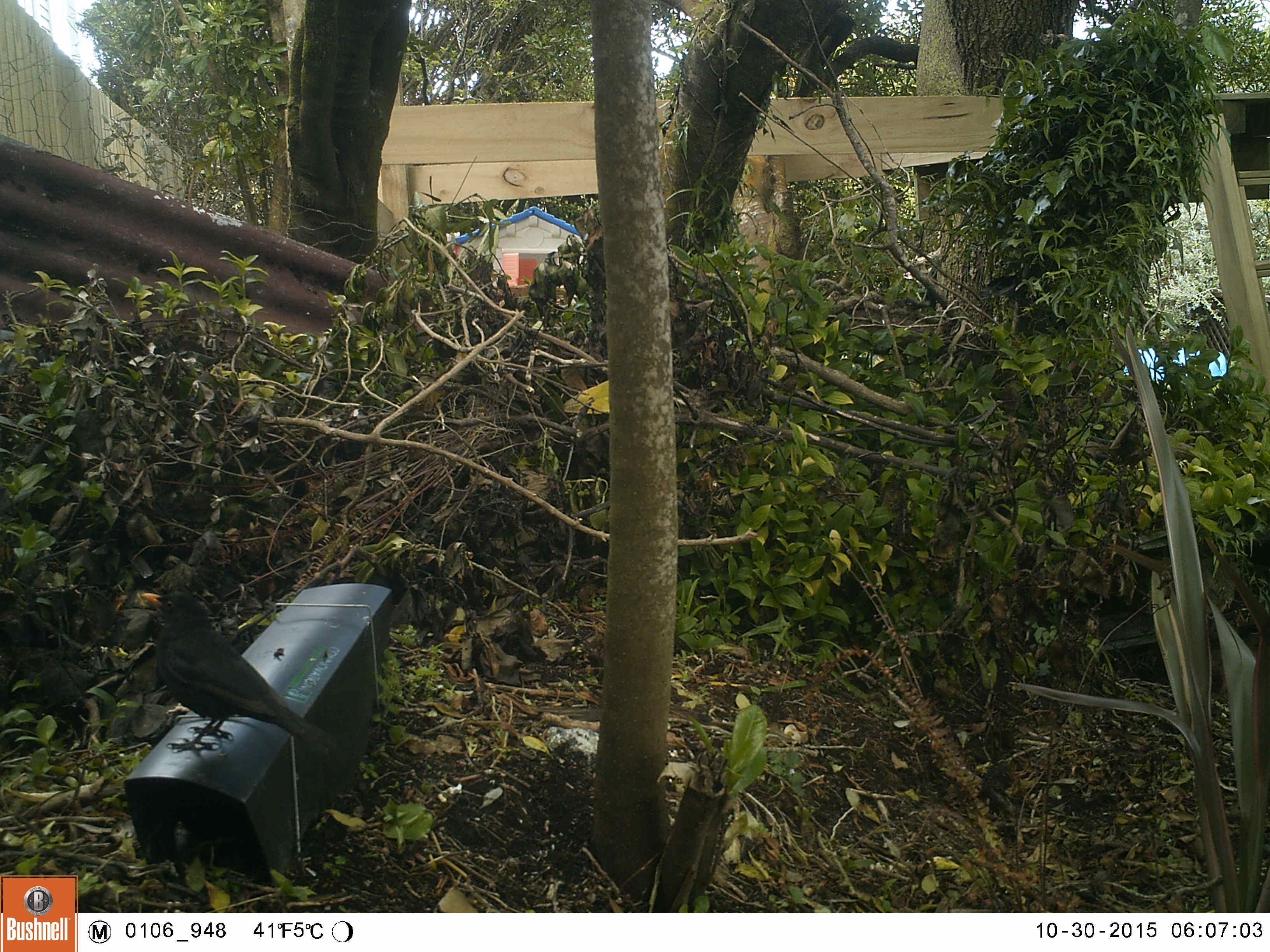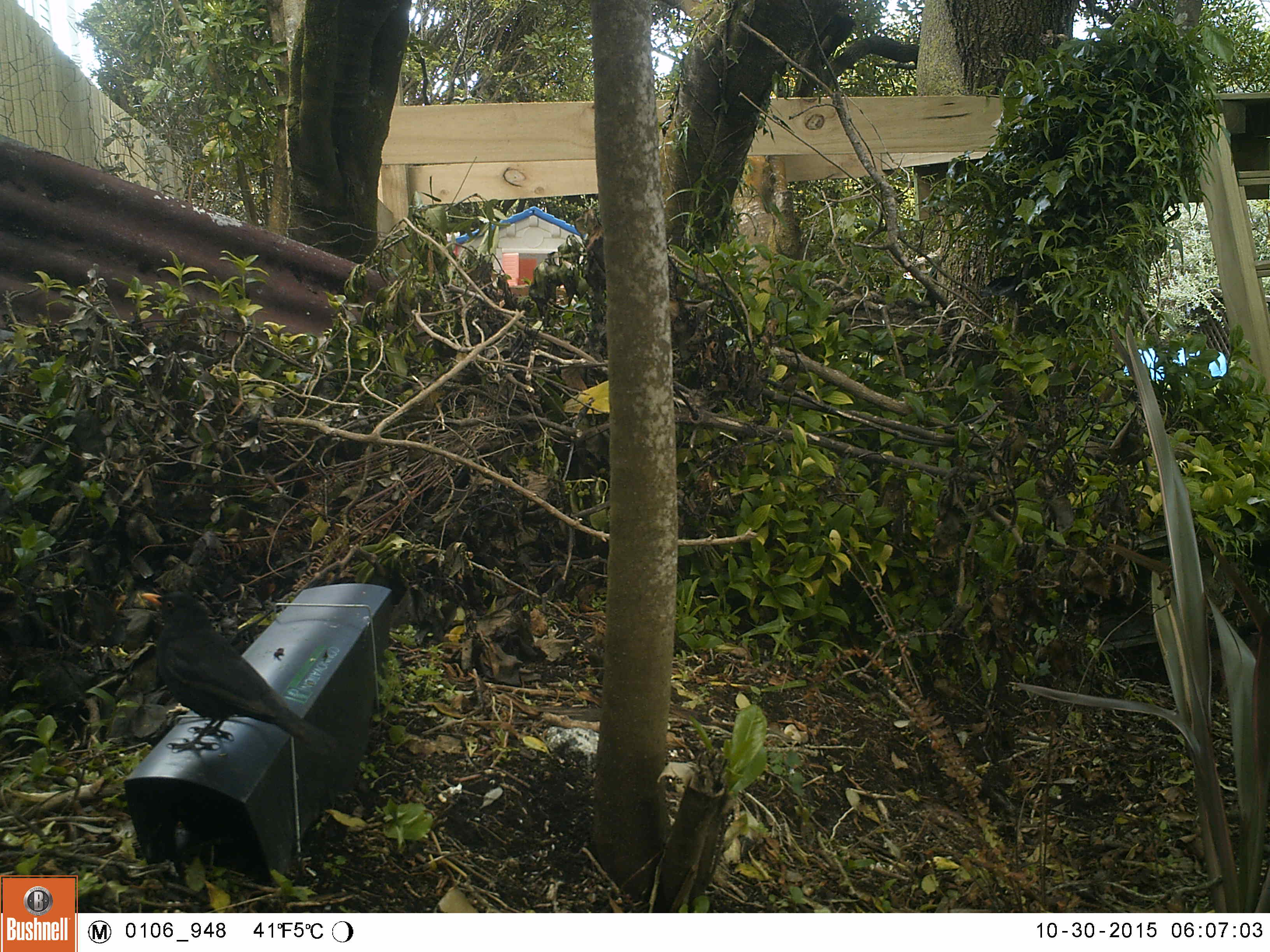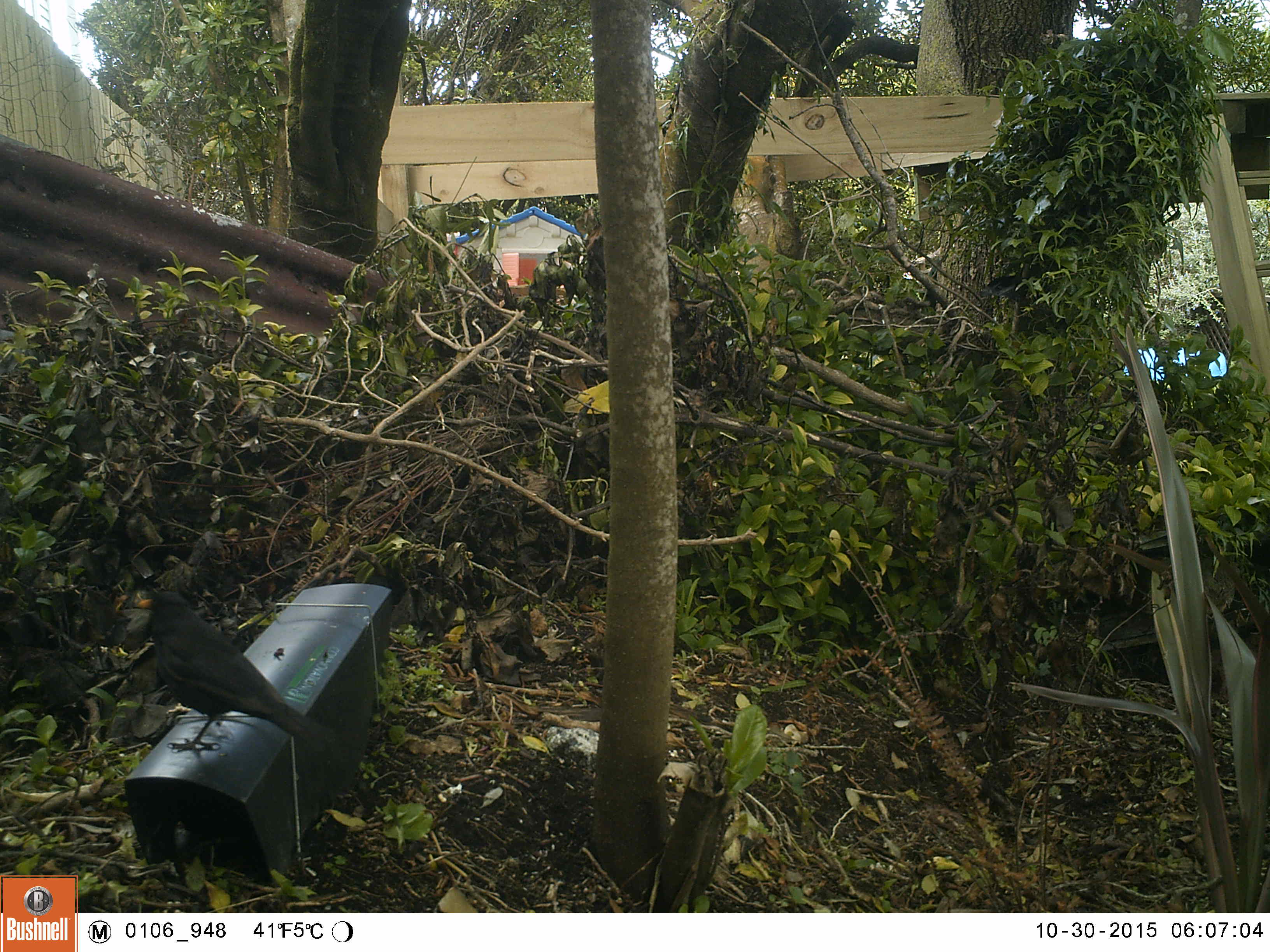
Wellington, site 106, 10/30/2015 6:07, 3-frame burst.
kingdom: Animalia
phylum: Chordata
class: Aves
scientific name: Aves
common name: bird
Bird (Aves).